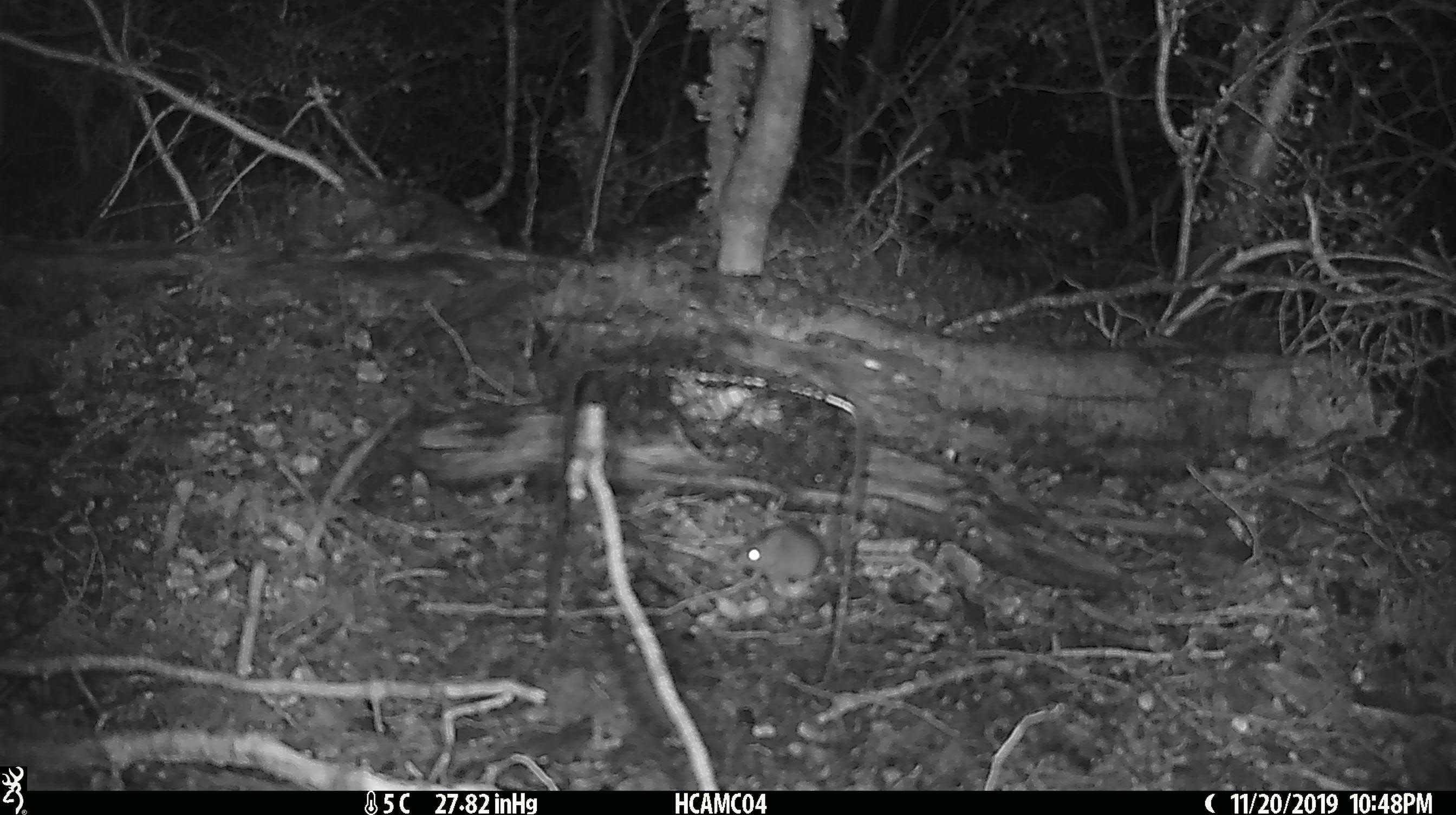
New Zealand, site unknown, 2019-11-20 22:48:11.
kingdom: Animalia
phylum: Chordata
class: Mammalia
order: Rodentia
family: Muridae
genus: Mus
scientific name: Mus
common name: mouse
Mouse (Mus).